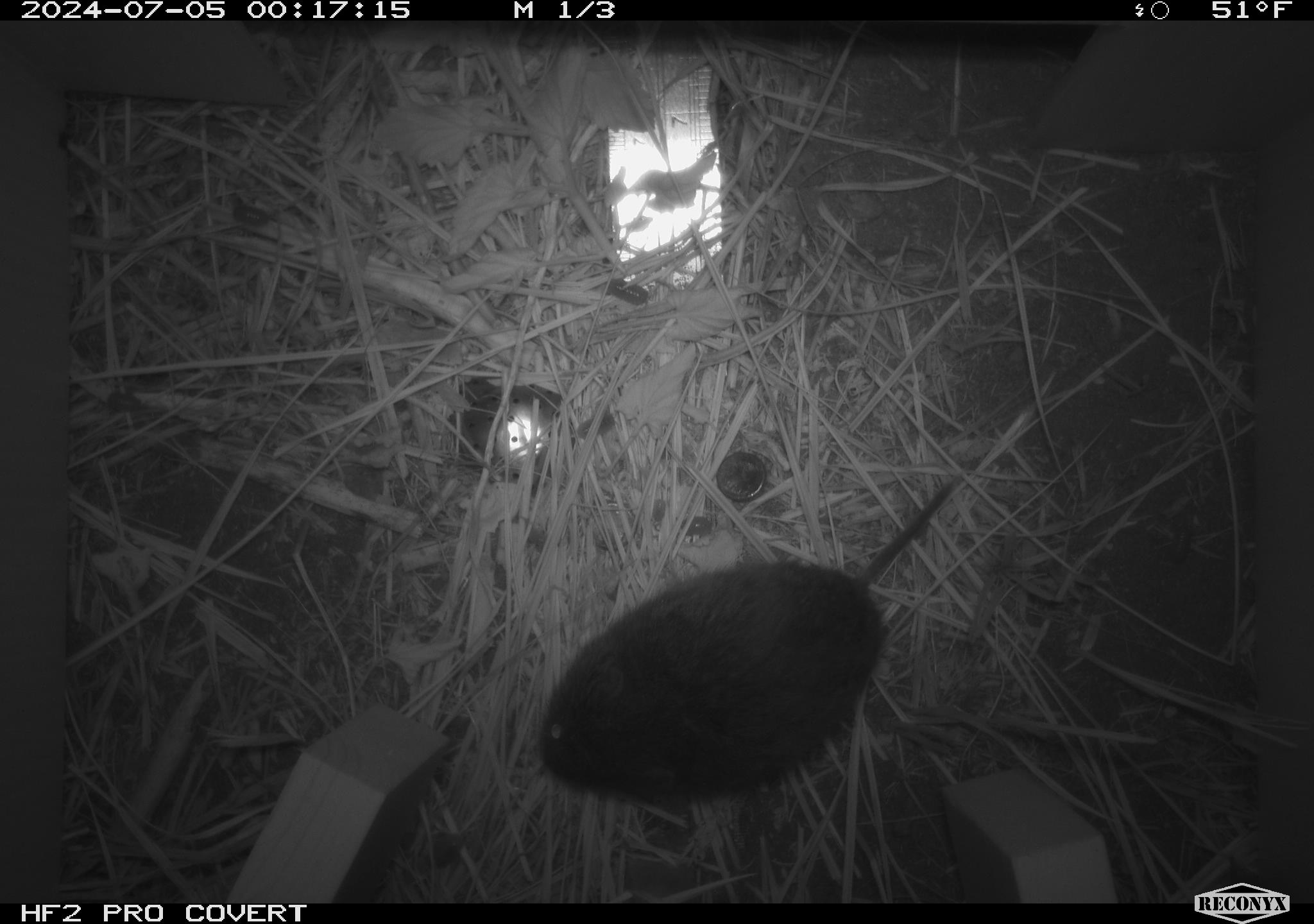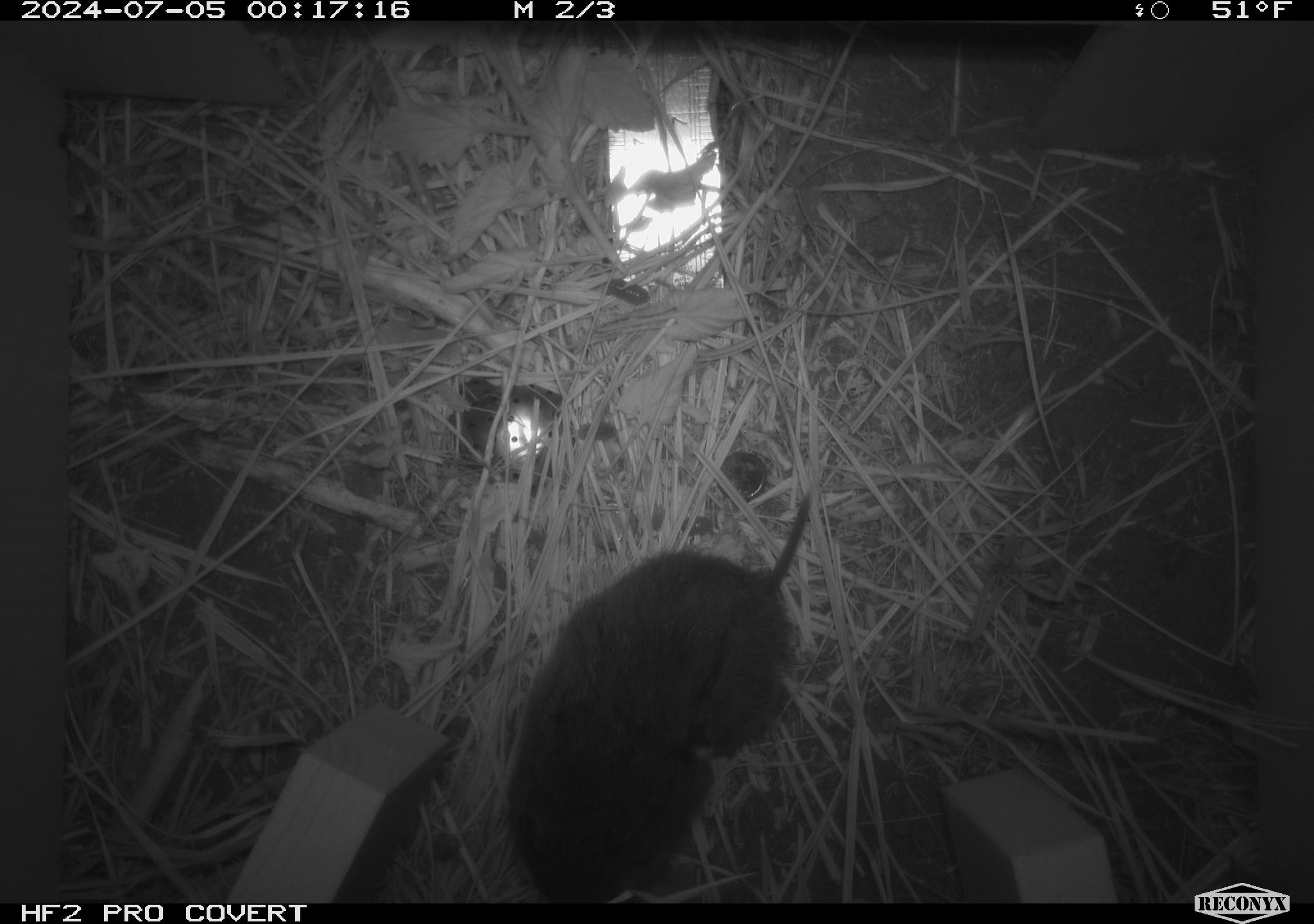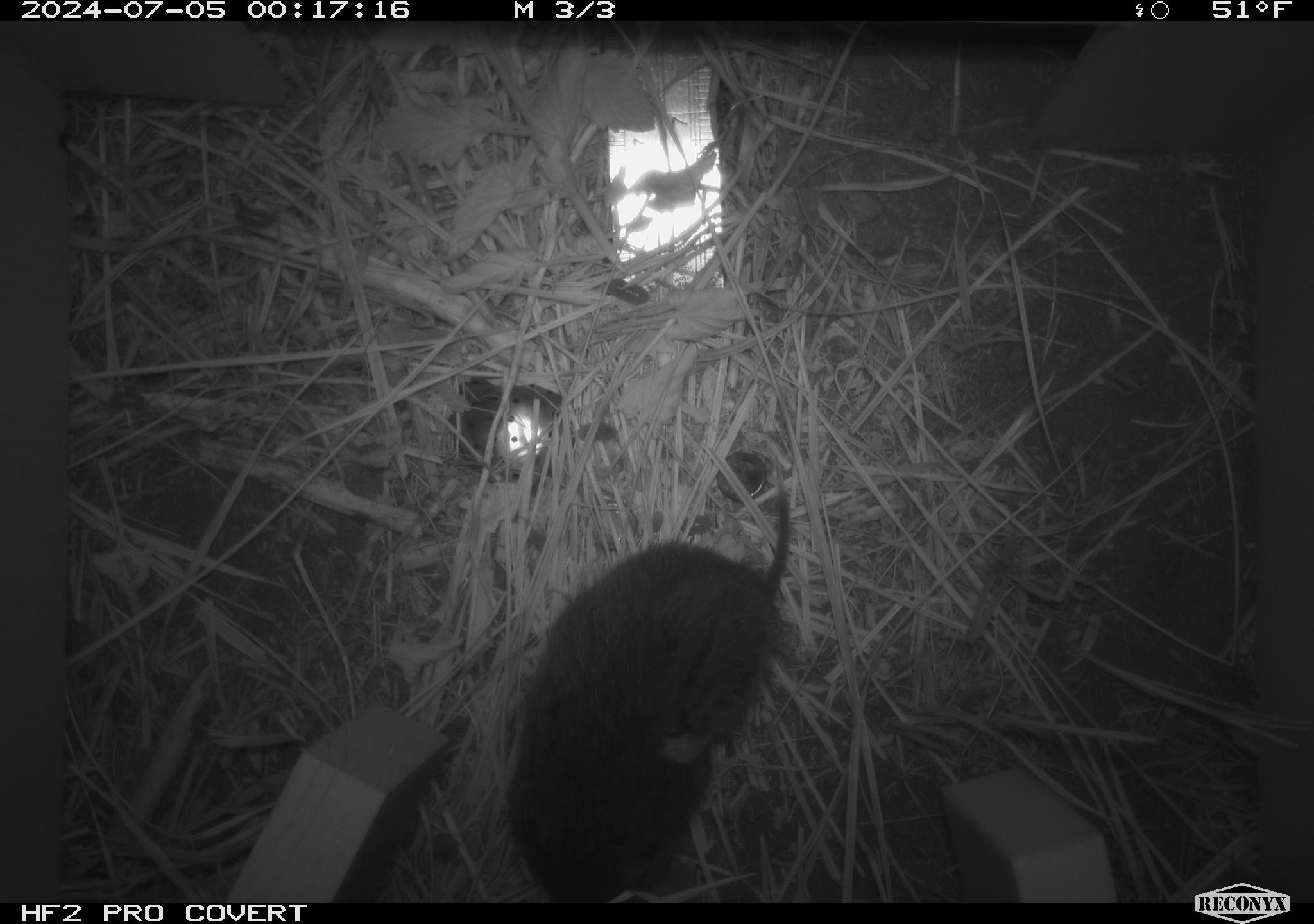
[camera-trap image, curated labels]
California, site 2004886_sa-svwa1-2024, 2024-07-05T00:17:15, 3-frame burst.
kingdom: Animalia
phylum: Chordata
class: Mammalia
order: Rodentia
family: Cricetidae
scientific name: Arvicolinae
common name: voles, lemmings, and muskrats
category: arvicolinae subfamily